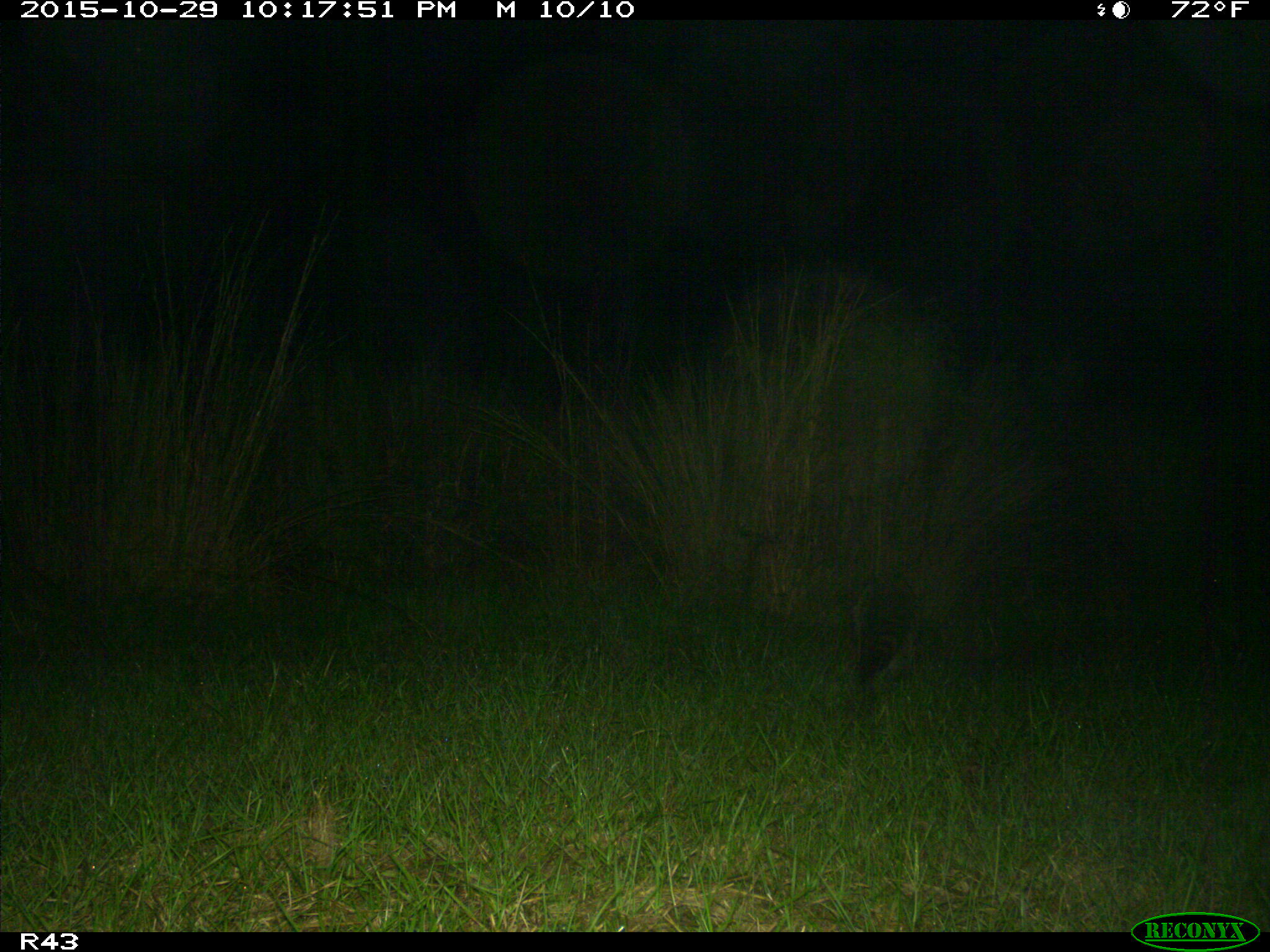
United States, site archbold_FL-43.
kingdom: Animalia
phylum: Chordata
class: Mammalia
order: Carnivora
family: Procyonidae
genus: Procyon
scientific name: Procyon lotor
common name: common raccoon